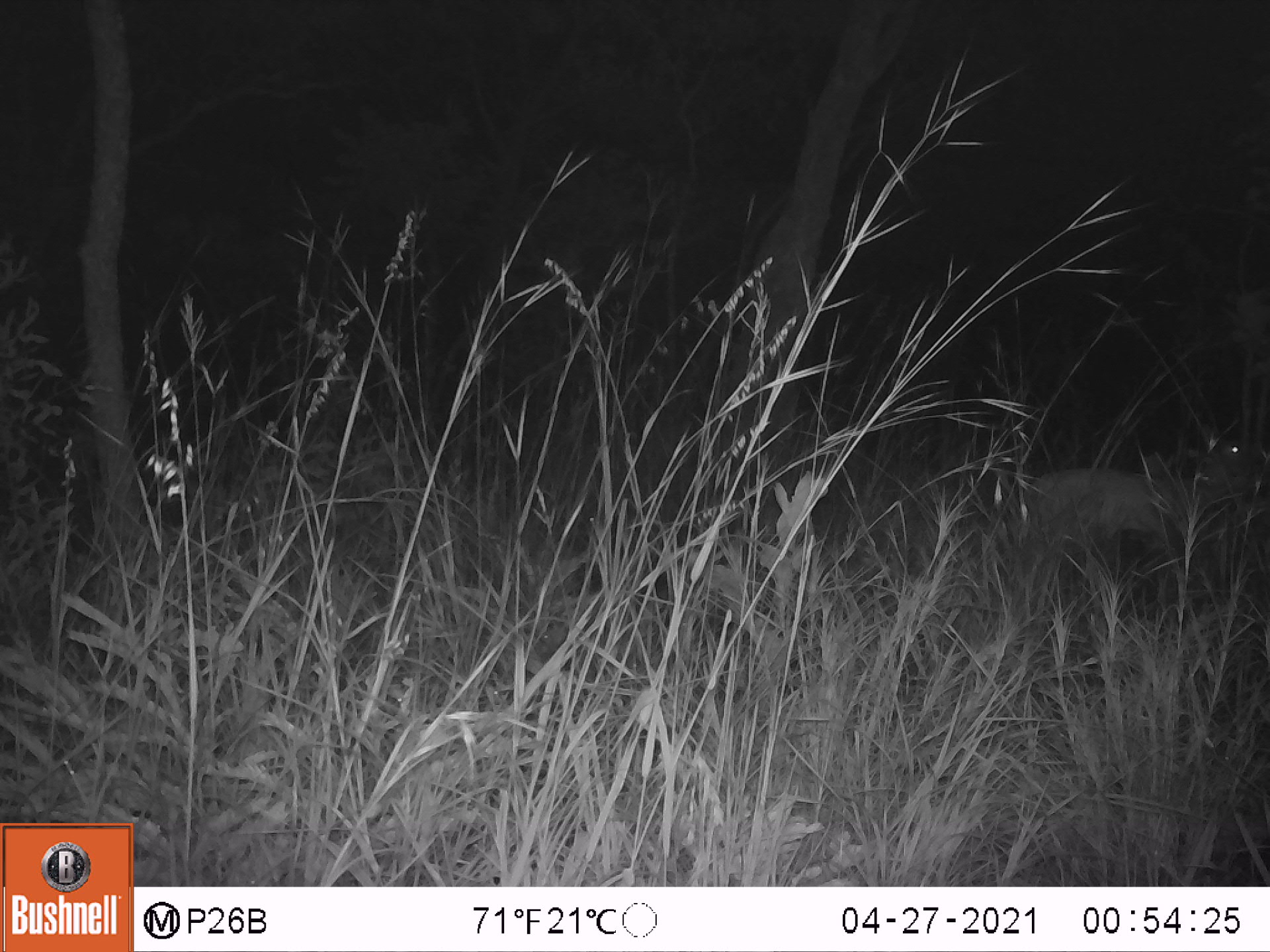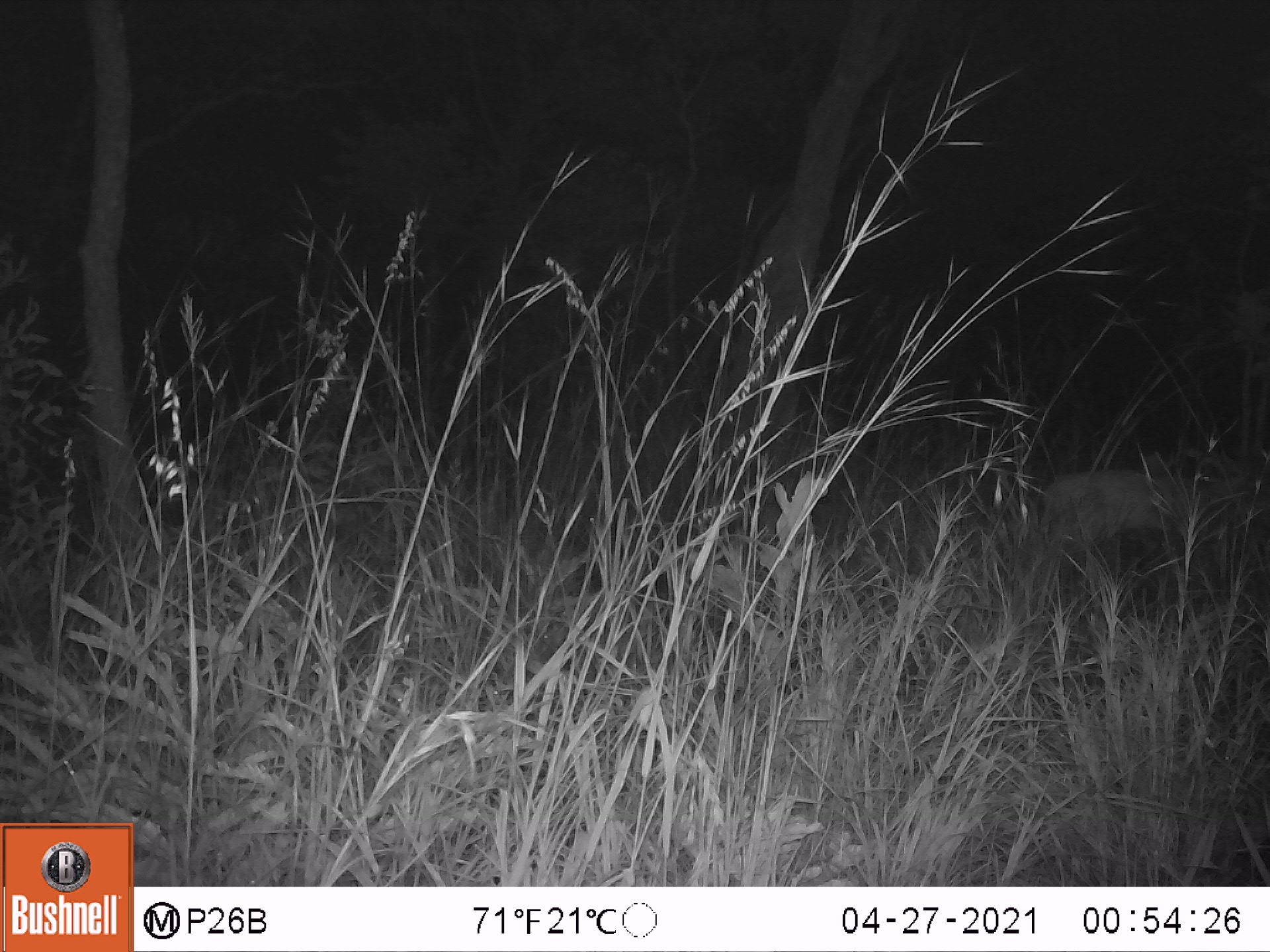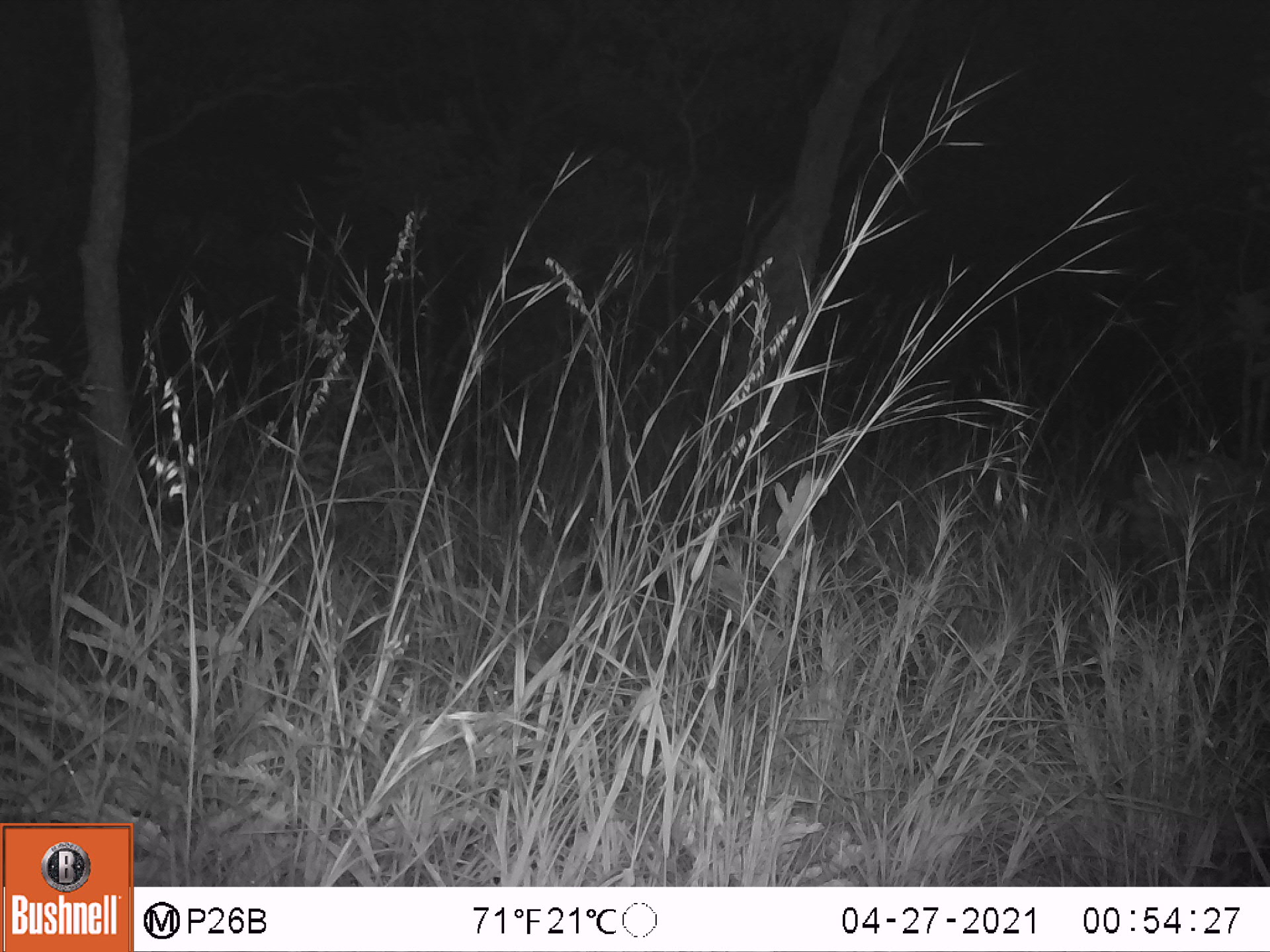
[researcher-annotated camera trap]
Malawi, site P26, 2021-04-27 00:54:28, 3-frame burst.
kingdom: Animalia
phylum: Chordata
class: Mammalia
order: Artiodactyla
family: Bovidae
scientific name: Antilopinae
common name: small antelope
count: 1